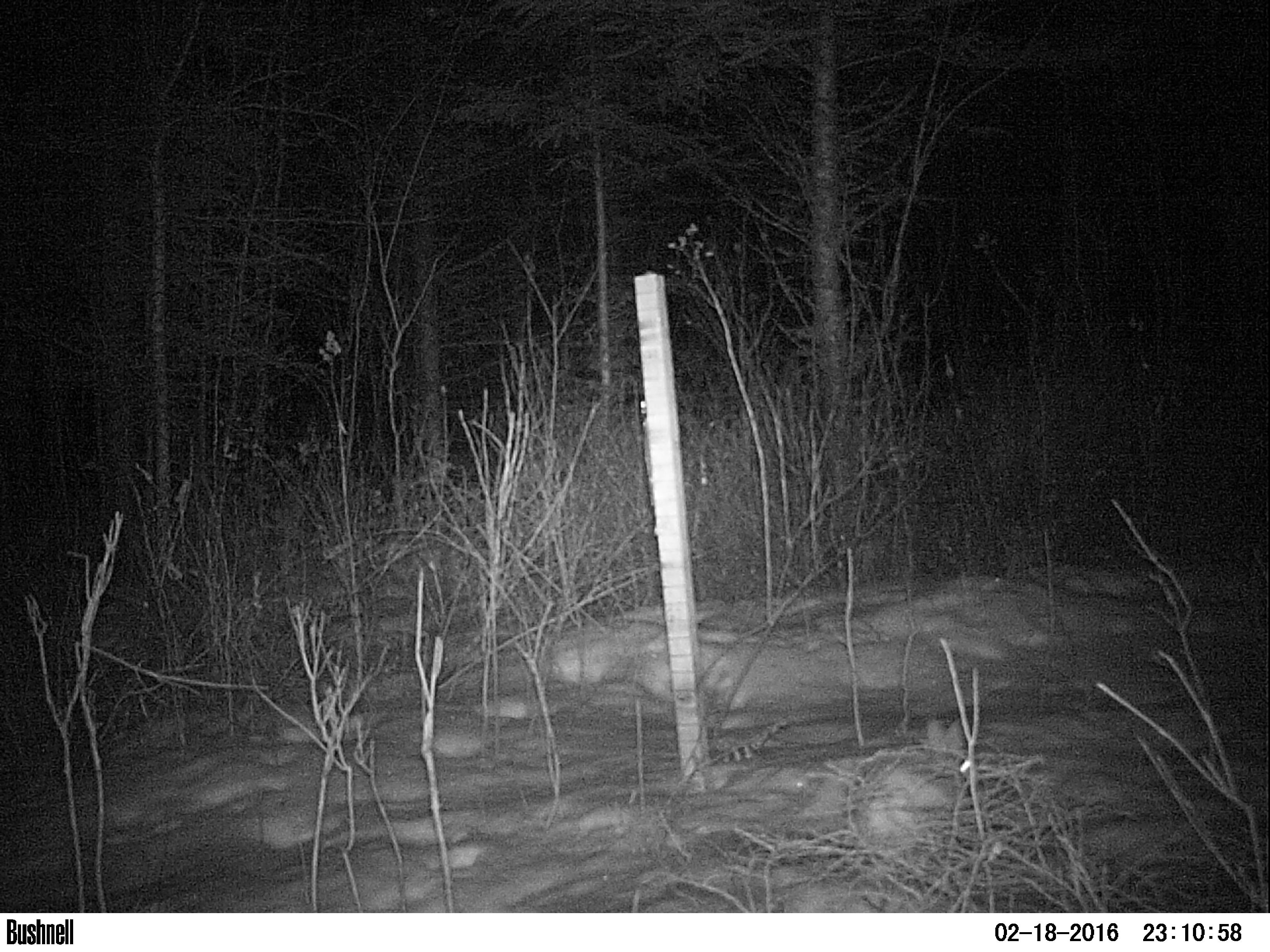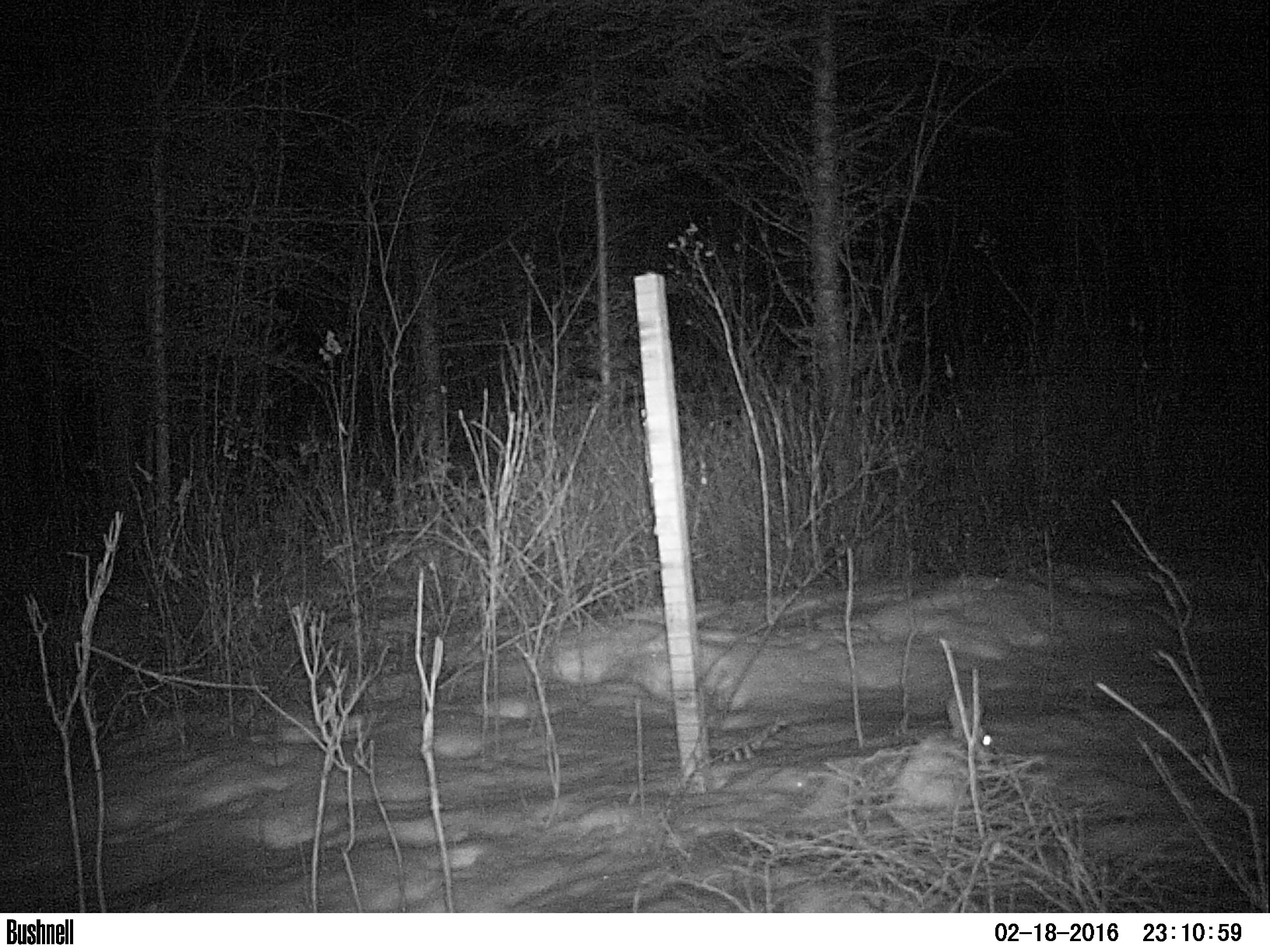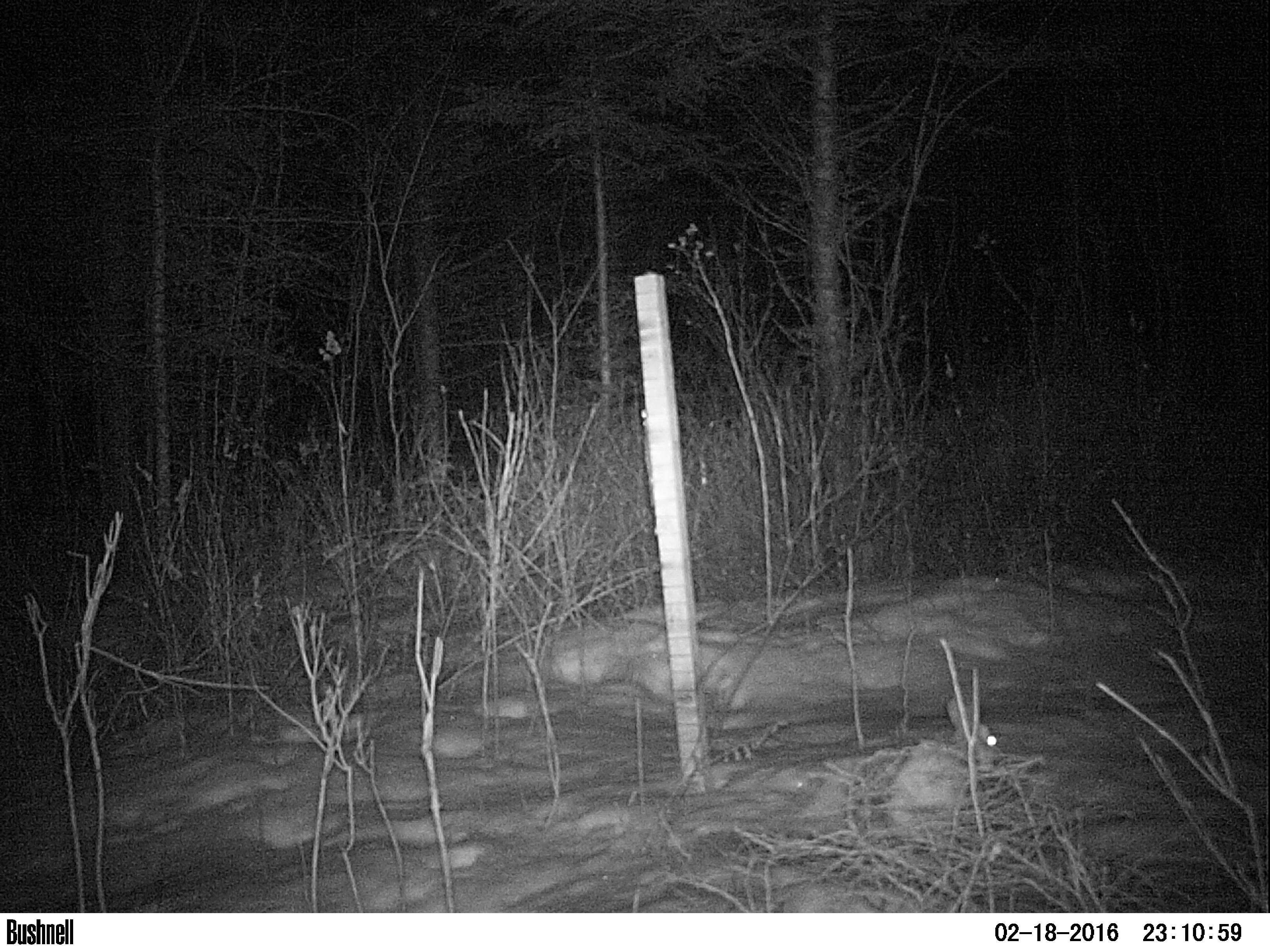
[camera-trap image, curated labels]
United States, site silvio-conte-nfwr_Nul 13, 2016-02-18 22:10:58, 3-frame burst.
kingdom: Animalia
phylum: Chordata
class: Mammalia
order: Lagomorpha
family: Leporidae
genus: Lepus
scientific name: Lepus americanus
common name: snowshoe hare